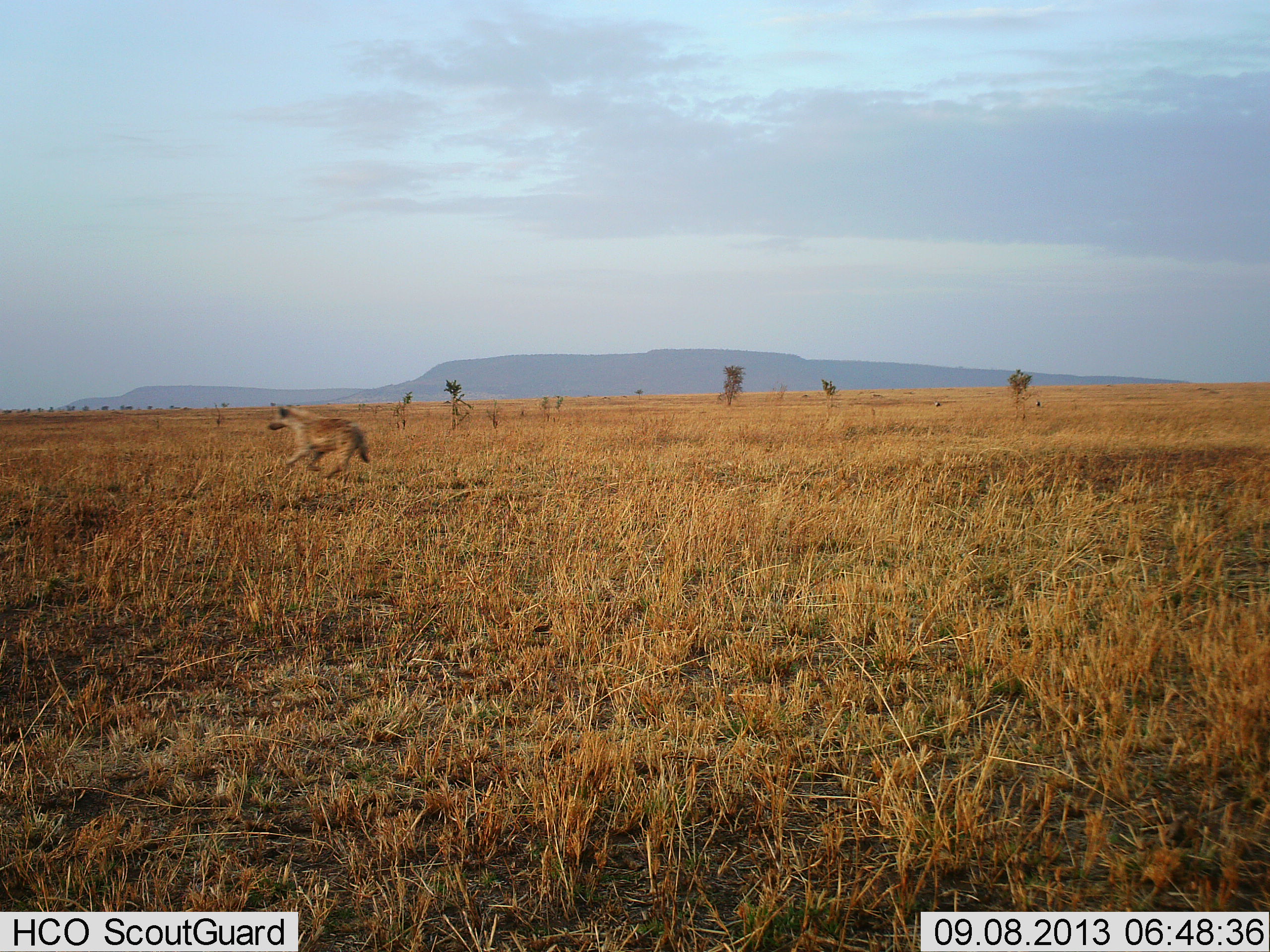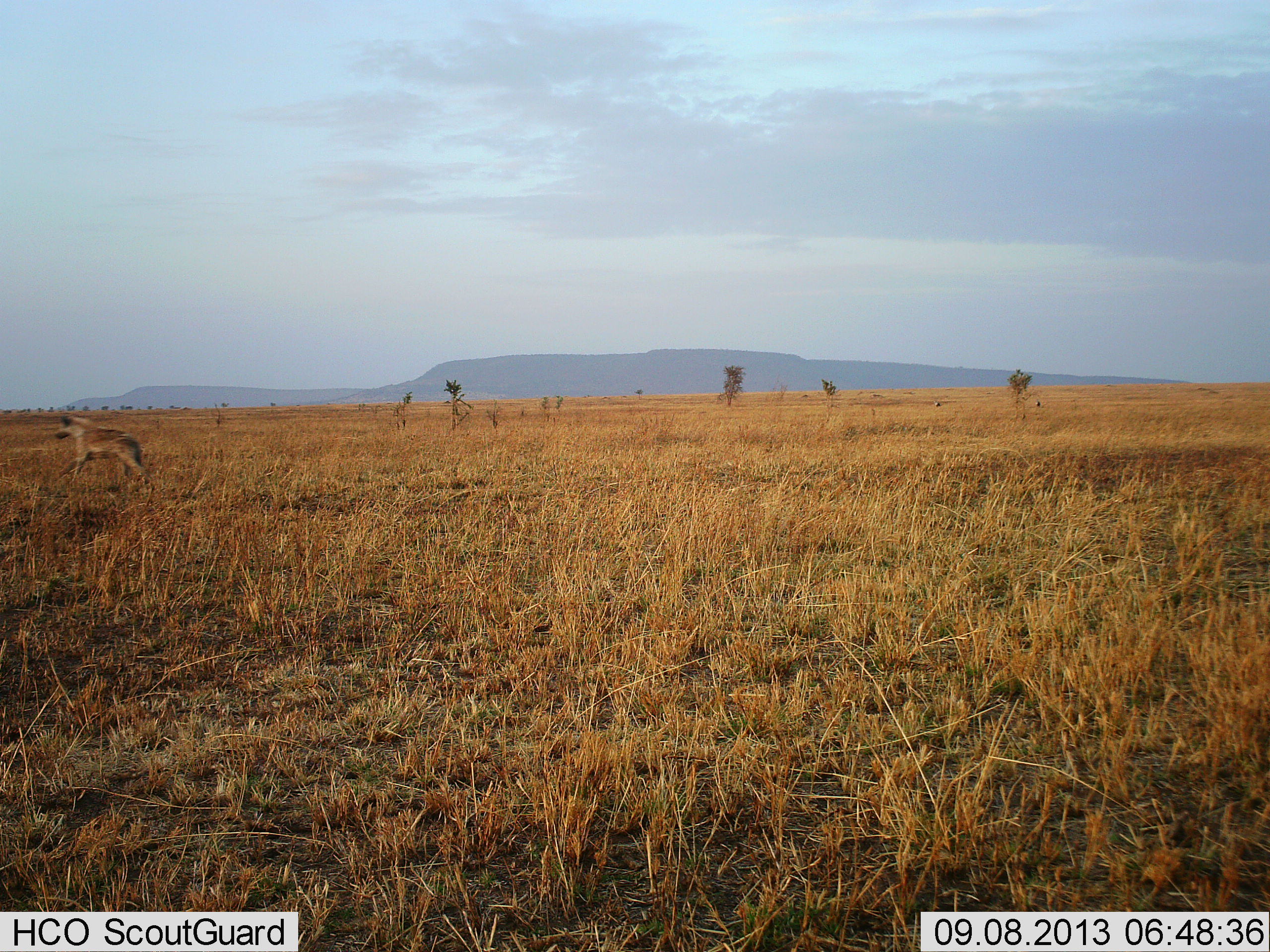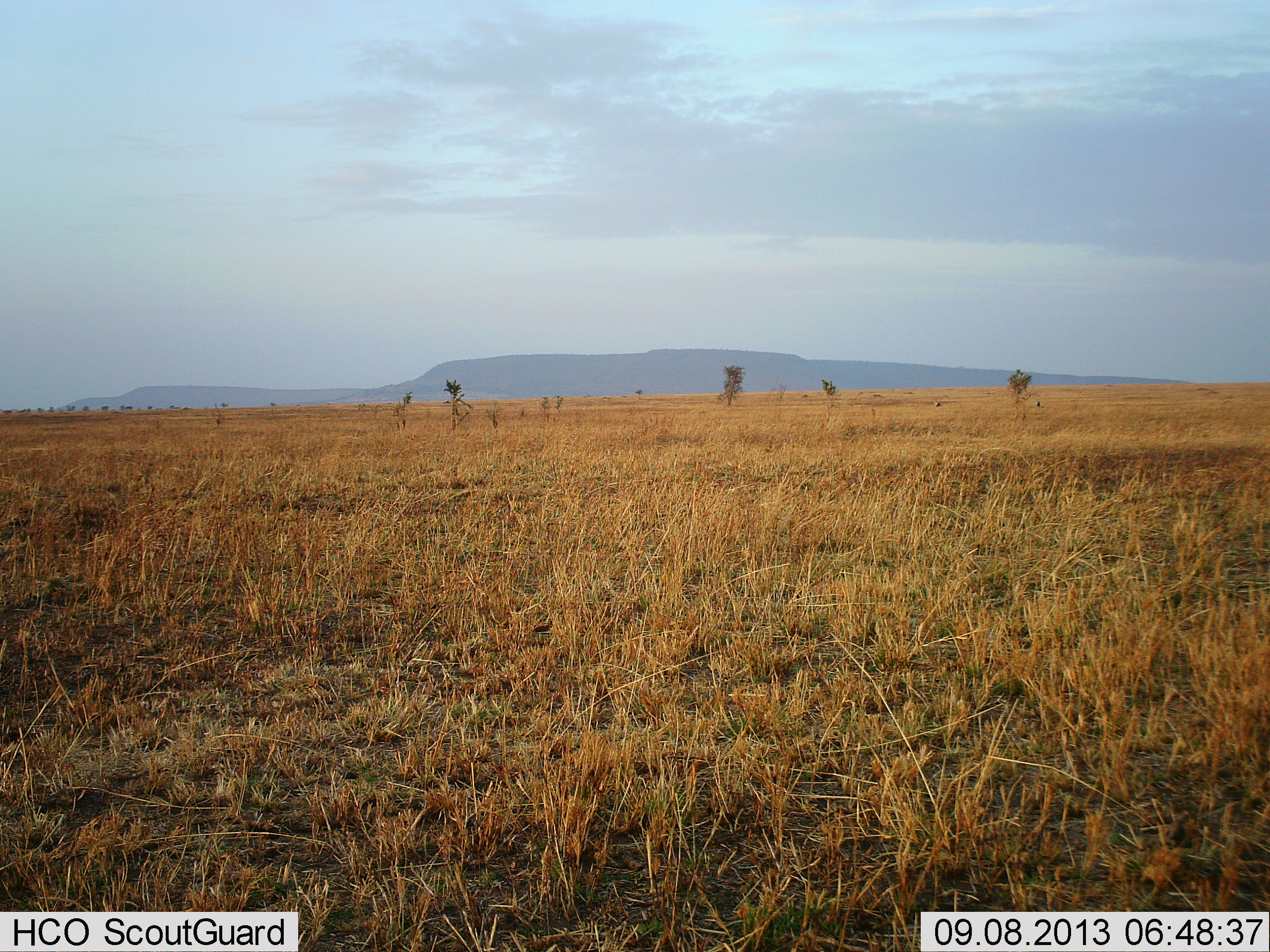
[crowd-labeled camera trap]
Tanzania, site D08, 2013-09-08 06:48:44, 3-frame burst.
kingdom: Animalia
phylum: Chordata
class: Mammalia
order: Carnivora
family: Hyaenidae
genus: Crocuta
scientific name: Crocuta crocuta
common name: spotted hyena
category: hyenaspotted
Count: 1.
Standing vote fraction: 0%.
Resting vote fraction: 0%.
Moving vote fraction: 100%.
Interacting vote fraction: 0%.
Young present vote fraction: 0%.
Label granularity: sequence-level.